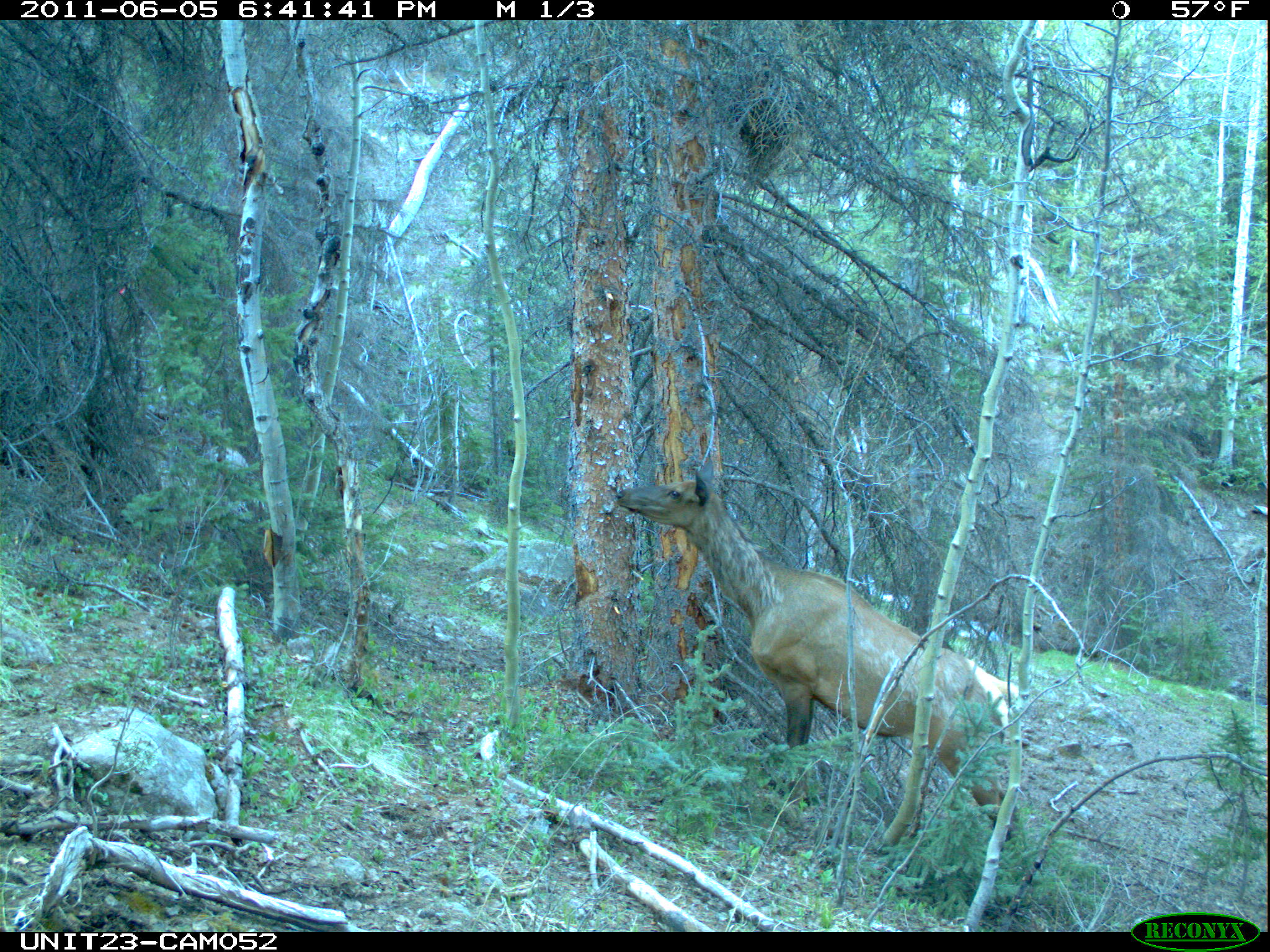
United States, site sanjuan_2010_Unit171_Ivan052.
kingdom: Animalia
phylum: Chordata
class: Mammalia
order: Artiodactyla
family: Cervidae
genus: Cervus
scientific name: Cervus elaphus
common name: red deer